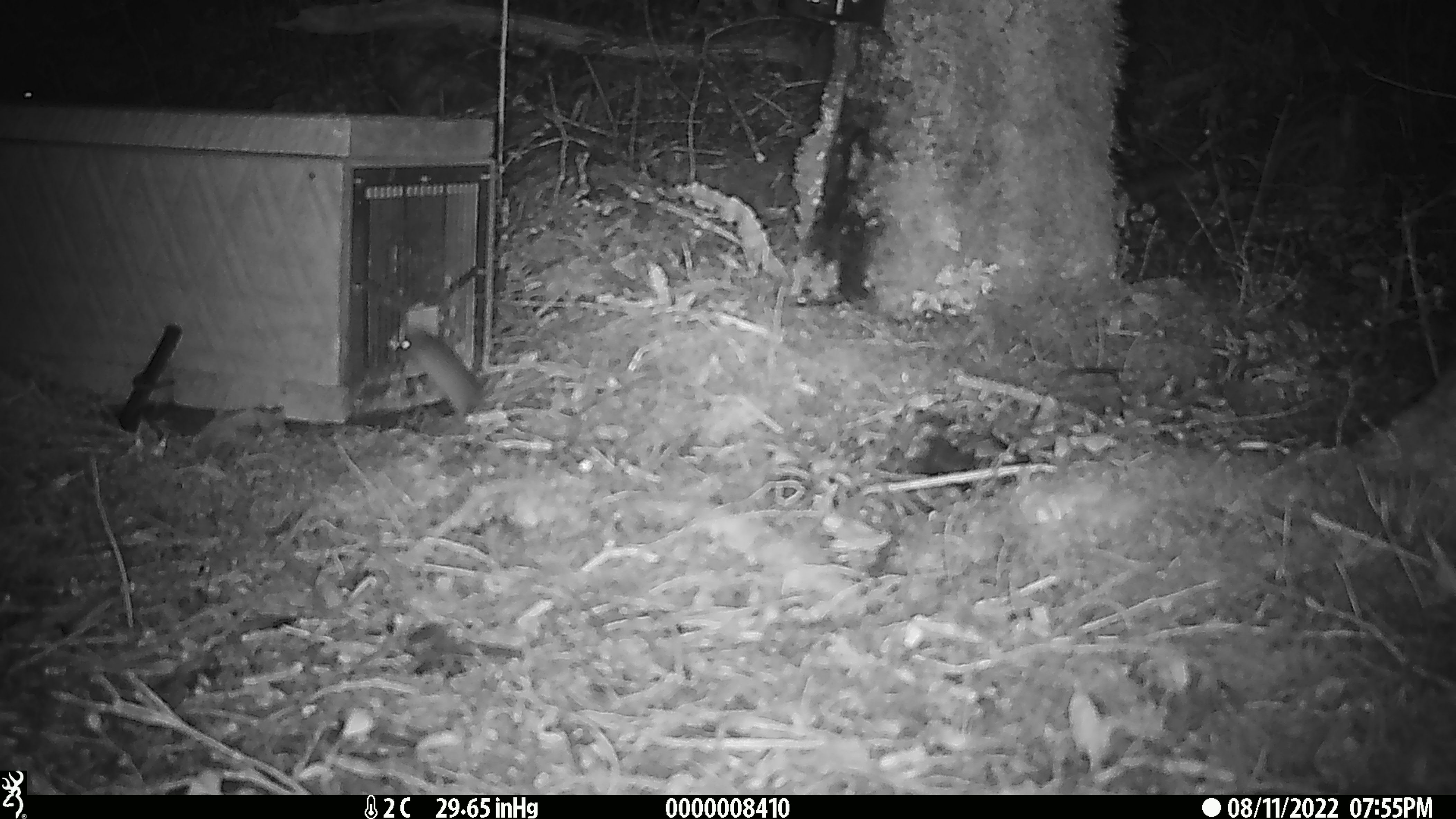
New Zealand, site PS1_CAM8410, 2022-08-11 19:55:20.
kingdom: Animalia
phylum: Chordata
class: Mammalia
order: Rodentia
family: Muridae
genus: Mus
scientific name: Mus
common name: mouse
Mouse (Mus).